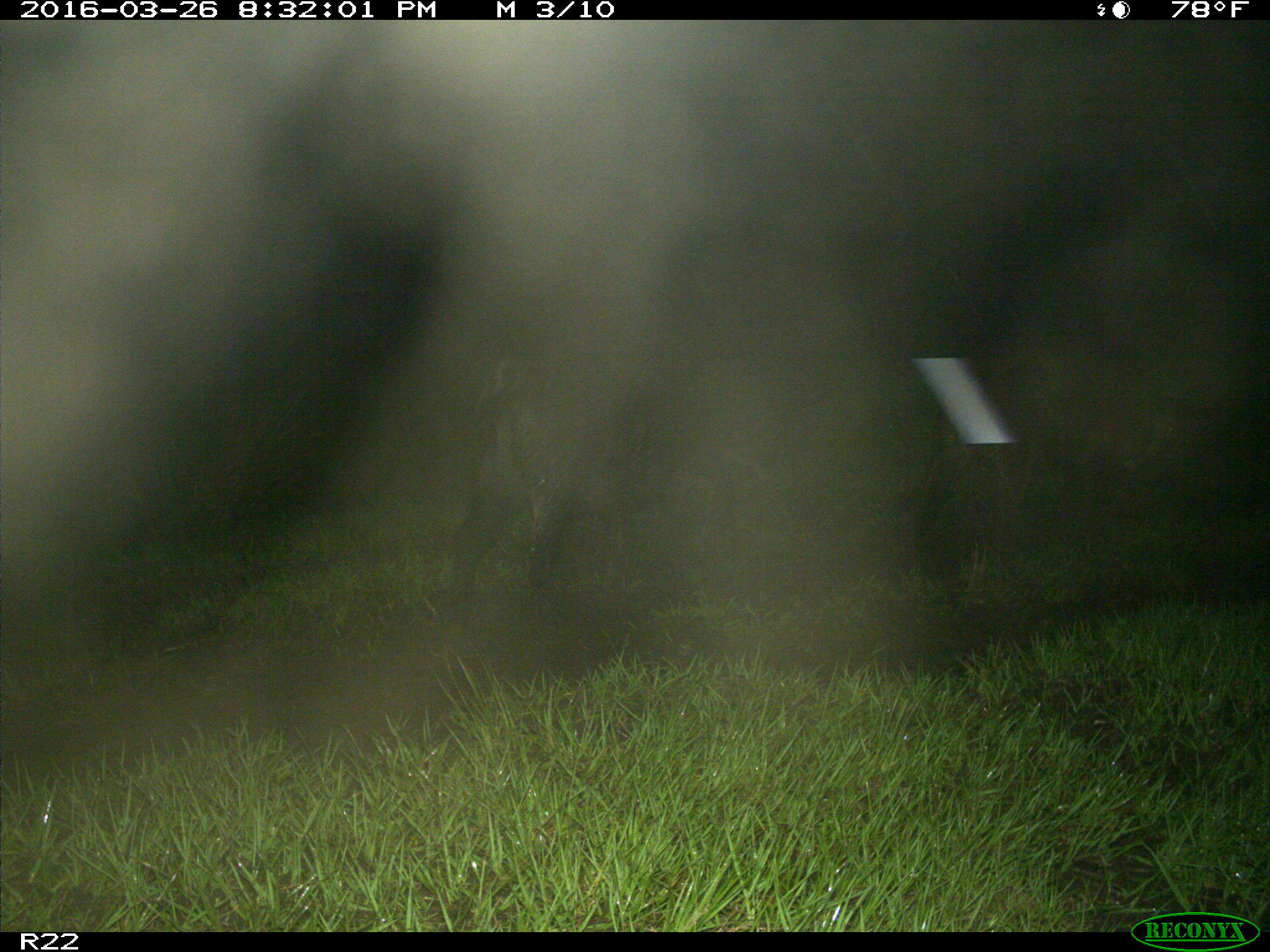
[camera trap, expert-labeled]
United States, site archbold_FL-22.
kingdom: Animalia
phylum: Chordata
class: Mammalia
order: Artiodactyla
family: Suidae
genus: Sus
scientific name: Sus scrofa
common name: wild boar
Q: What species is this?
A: Sus scrofa (wild boar).